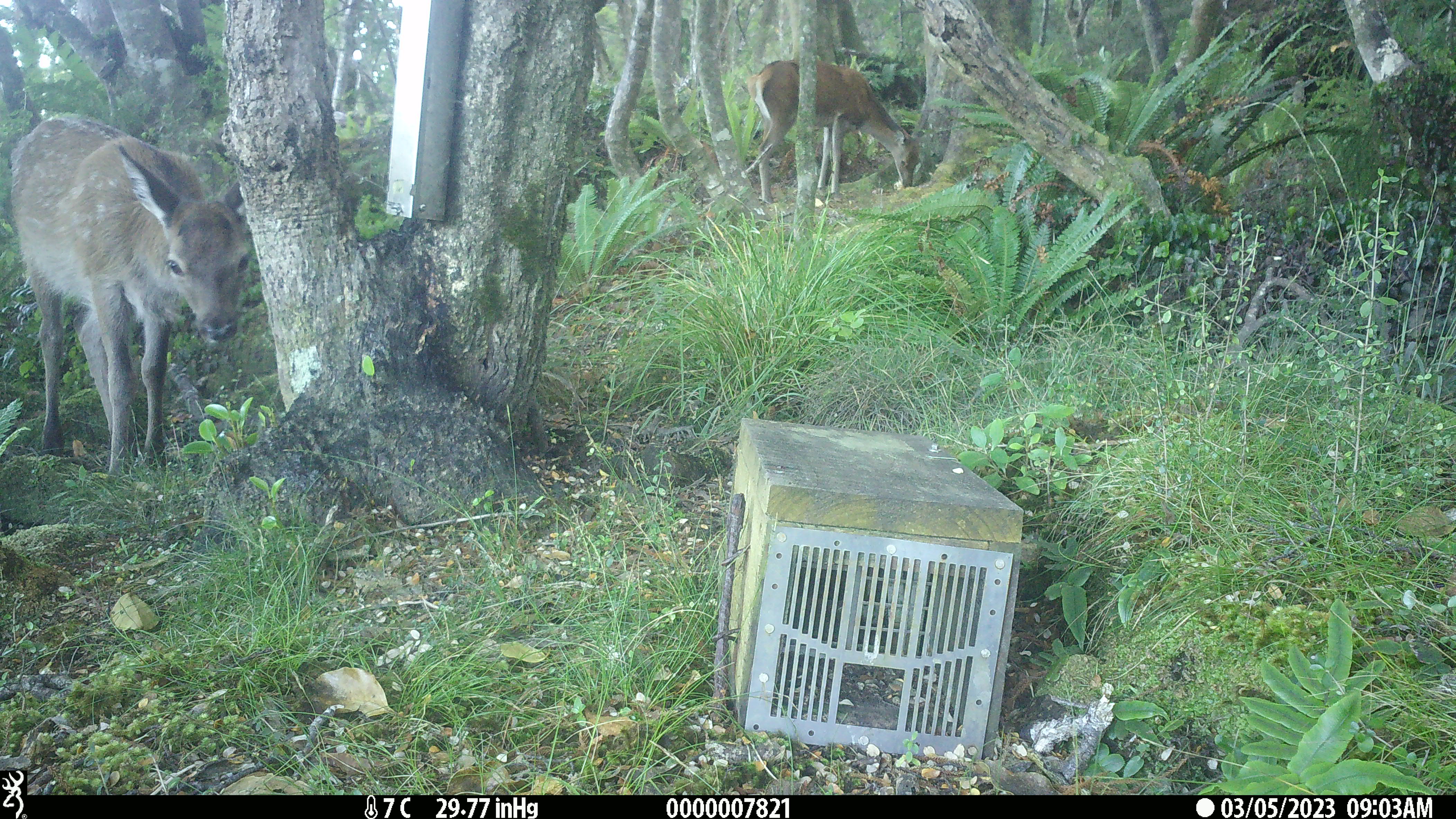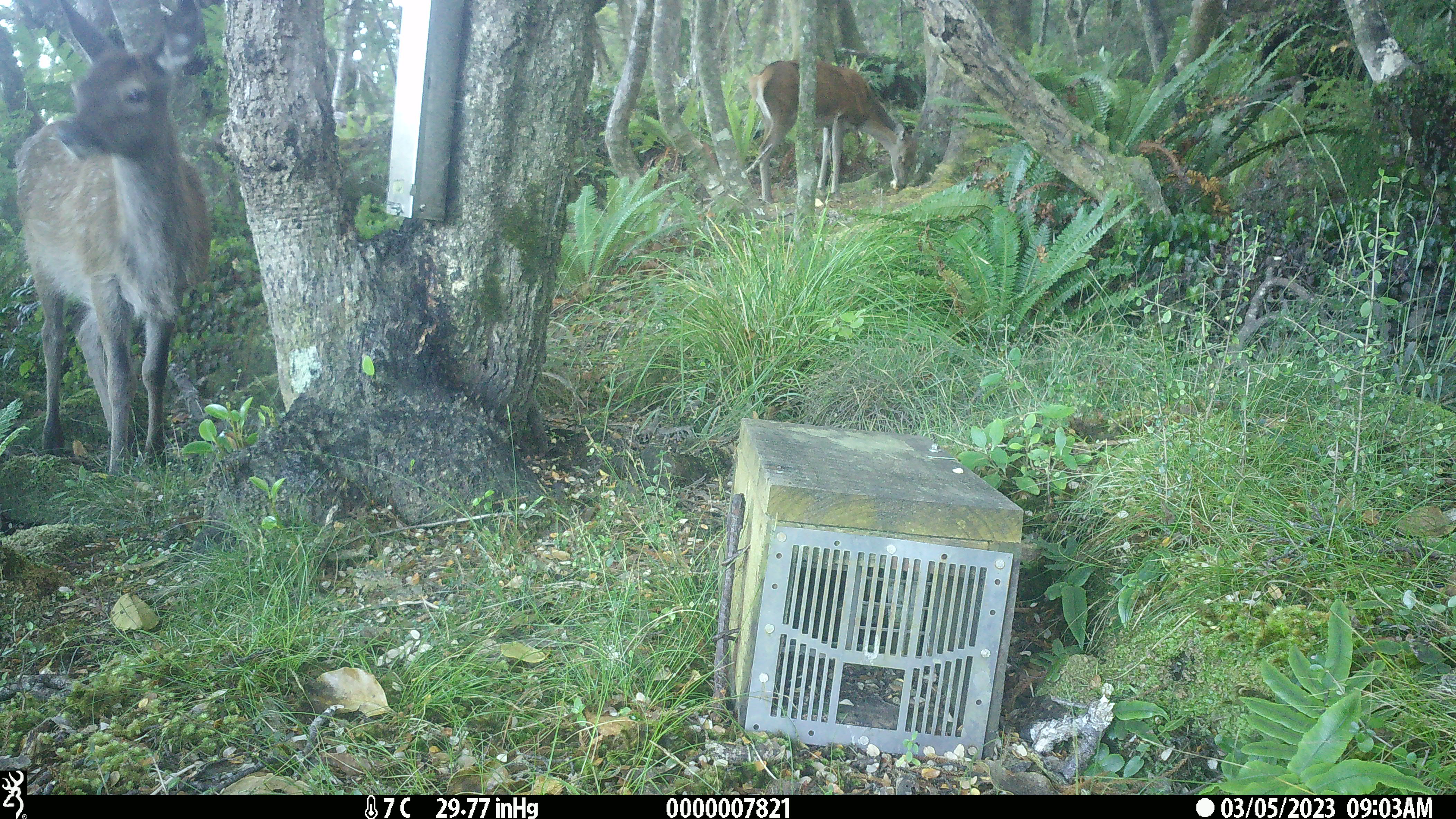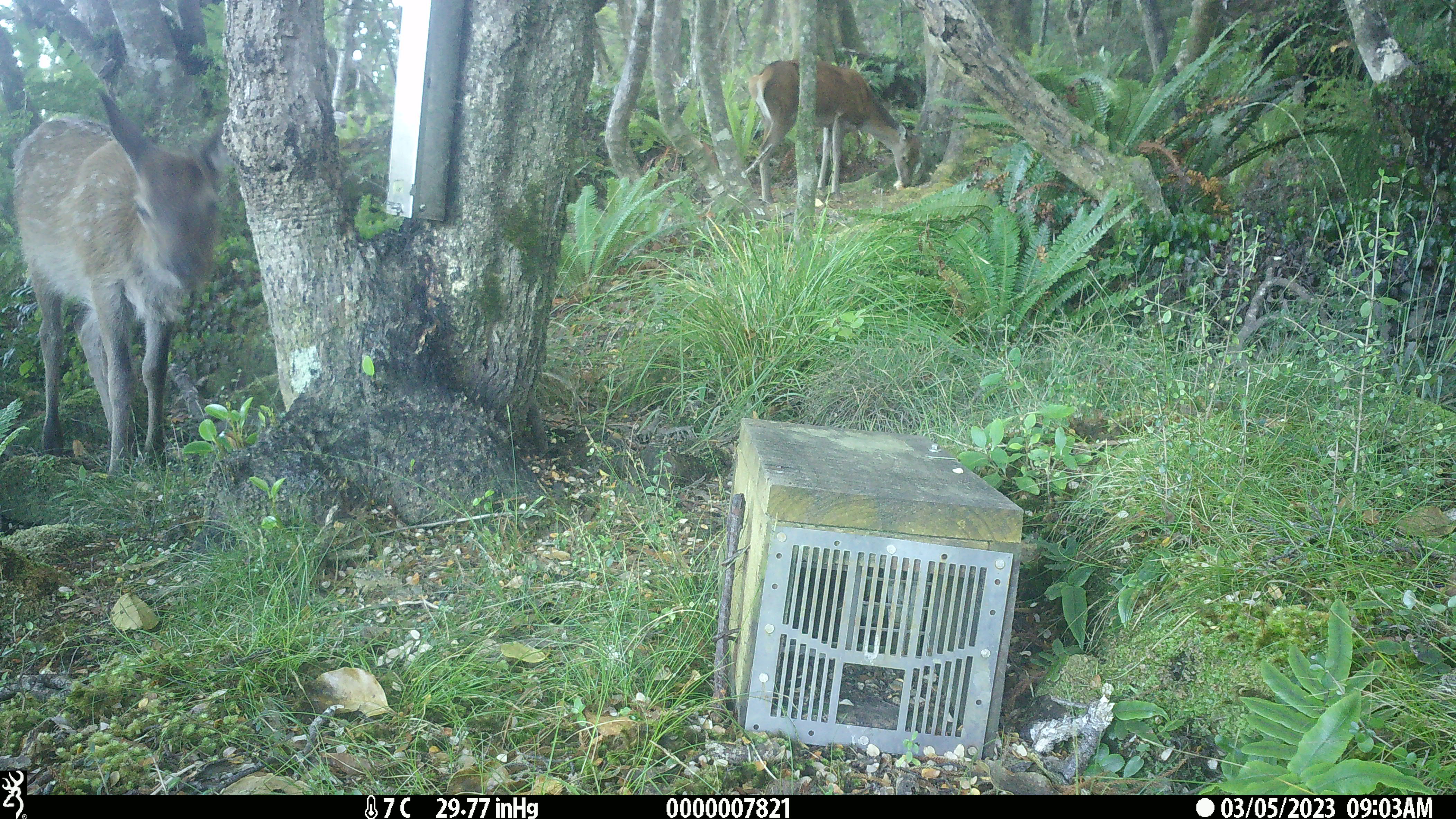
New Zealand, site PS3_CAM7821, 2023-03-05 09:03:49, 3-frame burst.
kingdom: Animalia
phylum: Chordata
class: Mammalia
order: Artiodactyla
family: Cervidae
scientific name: Cervidae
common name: deer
Deer (Cervidae).